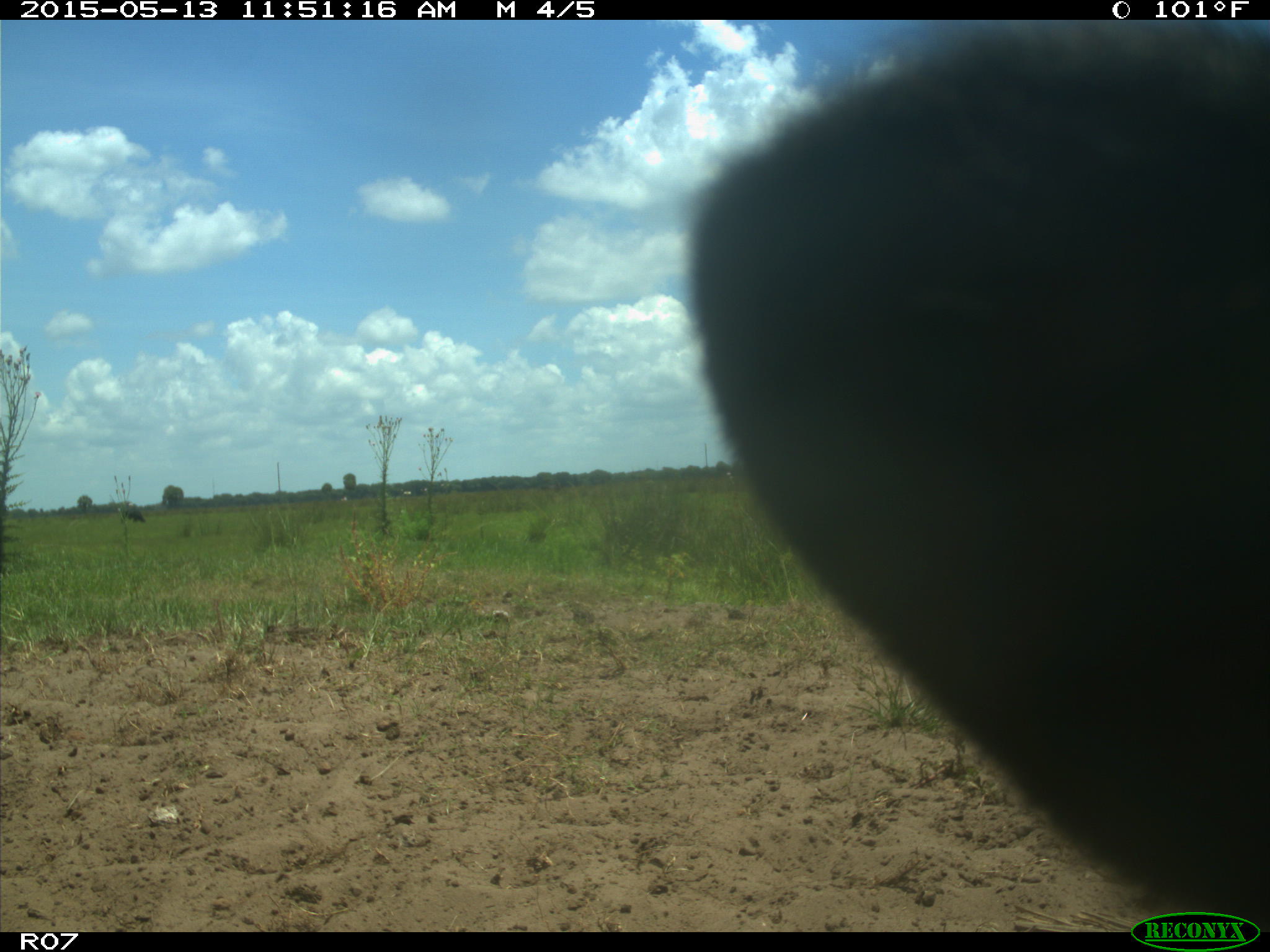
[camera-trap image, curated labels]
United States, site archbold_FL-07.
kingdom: Animalia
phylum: Chordata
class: Mammalia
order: Artiodactyla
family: Bovidae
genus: Bos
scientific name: Bos taurus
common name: domestic cow